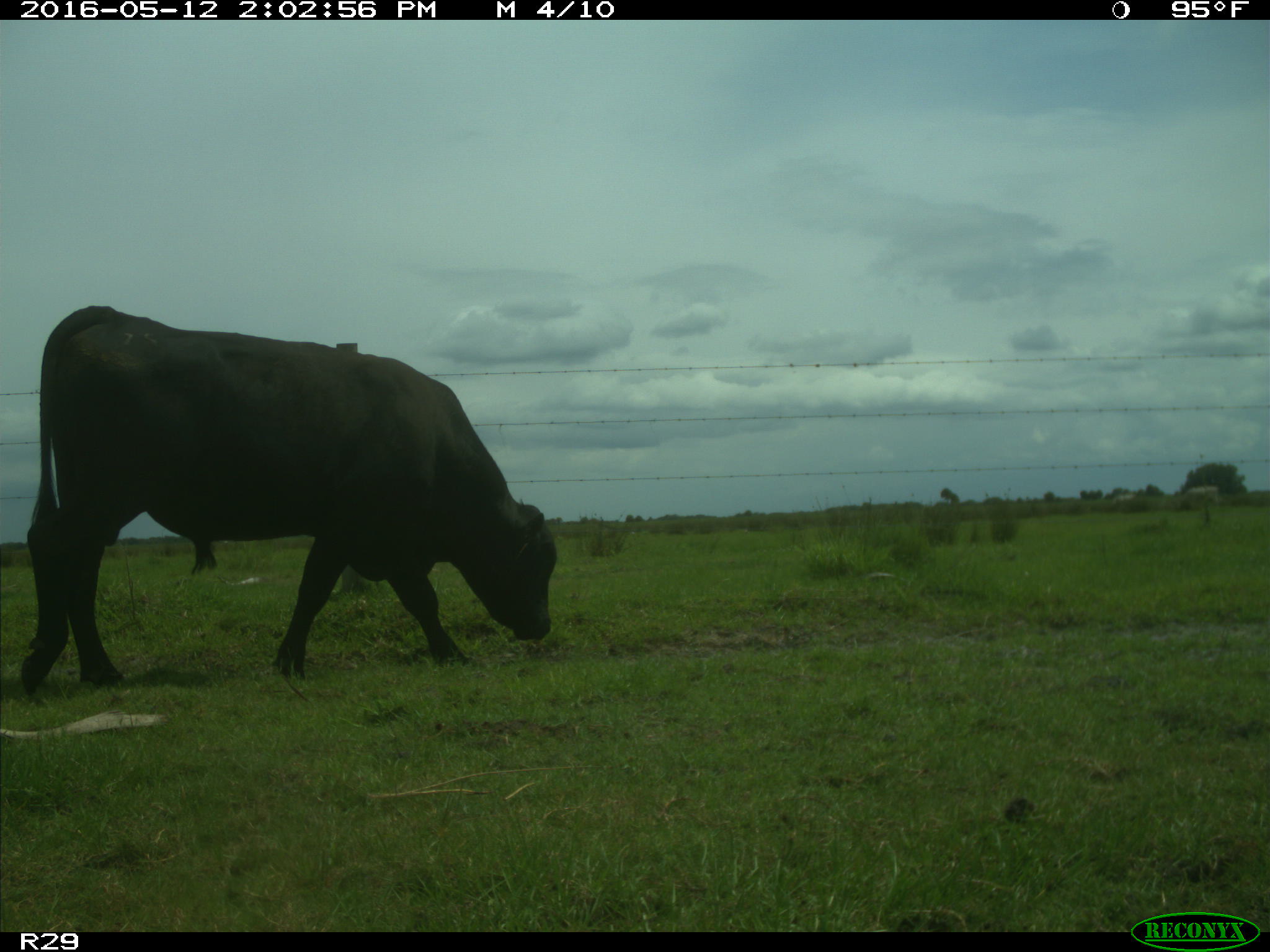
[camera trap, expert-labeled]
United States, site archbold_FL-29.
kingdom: Animalia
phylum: Chordata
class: Mammalia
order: Artiodactyla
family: Bovidae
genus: Bos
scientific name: Bos taurus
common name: domestic cow